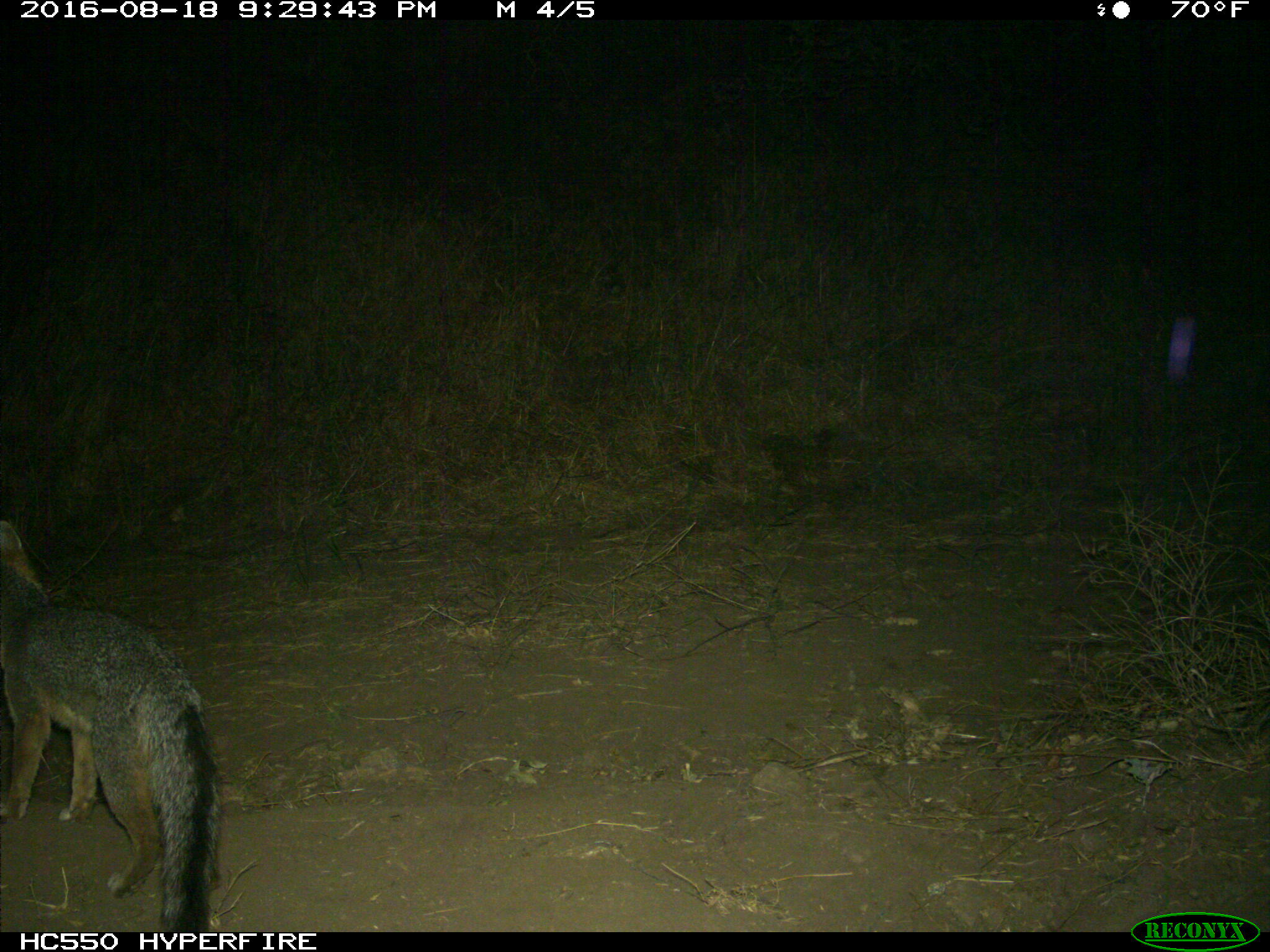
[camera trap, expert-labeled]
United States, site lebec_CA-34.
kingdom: Animalia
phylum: Chordata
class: Mammalia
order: Carnivora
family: Canidae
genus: Urocyon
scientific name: Urocyon cinereoargenteus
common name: gray fox